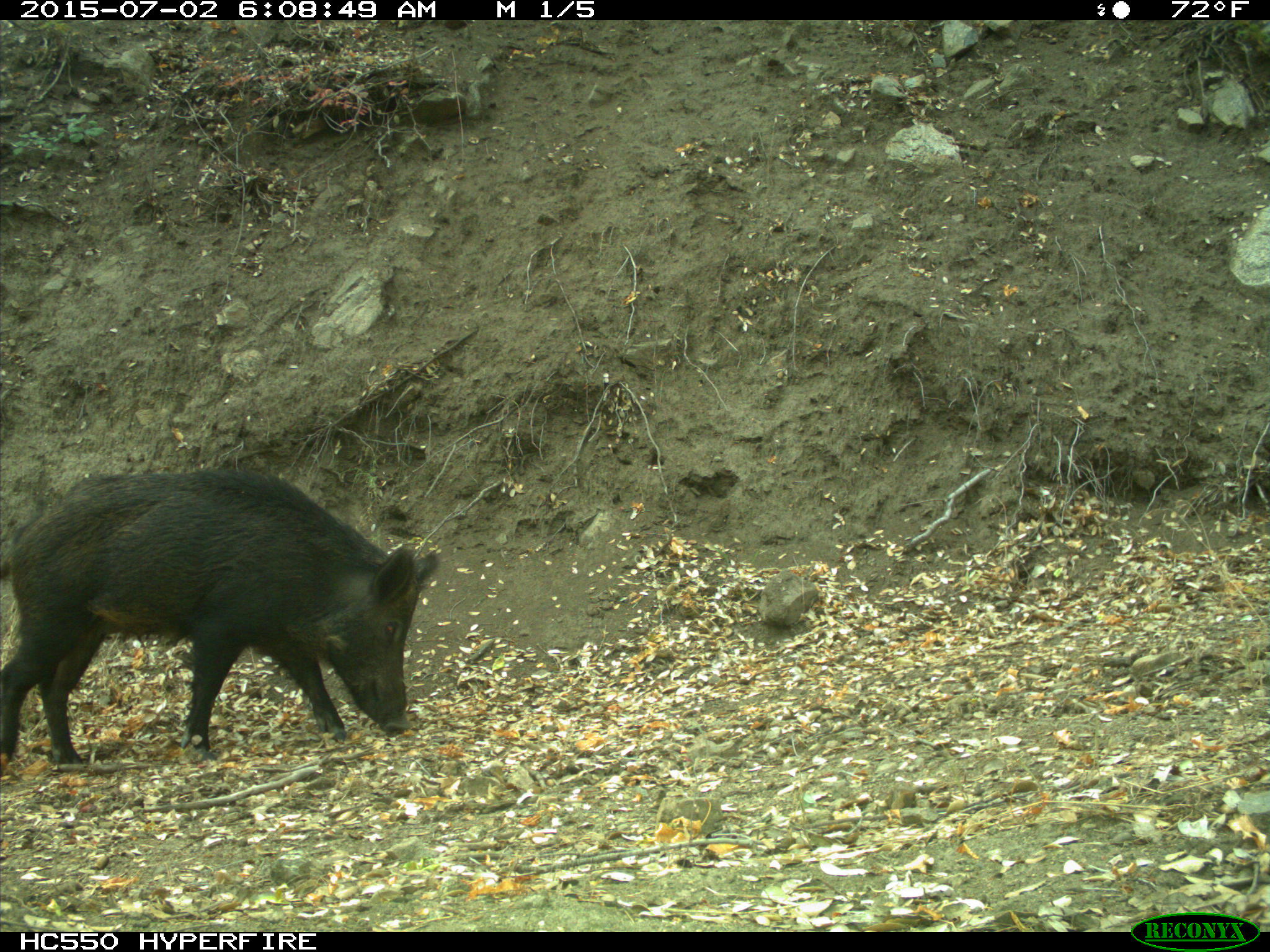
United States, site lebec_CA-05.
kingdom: Animalia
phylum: Chordata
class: Mammalia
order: Artiodactyla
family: Suidae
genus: Sus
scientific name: Sus scrofa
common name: wild boar